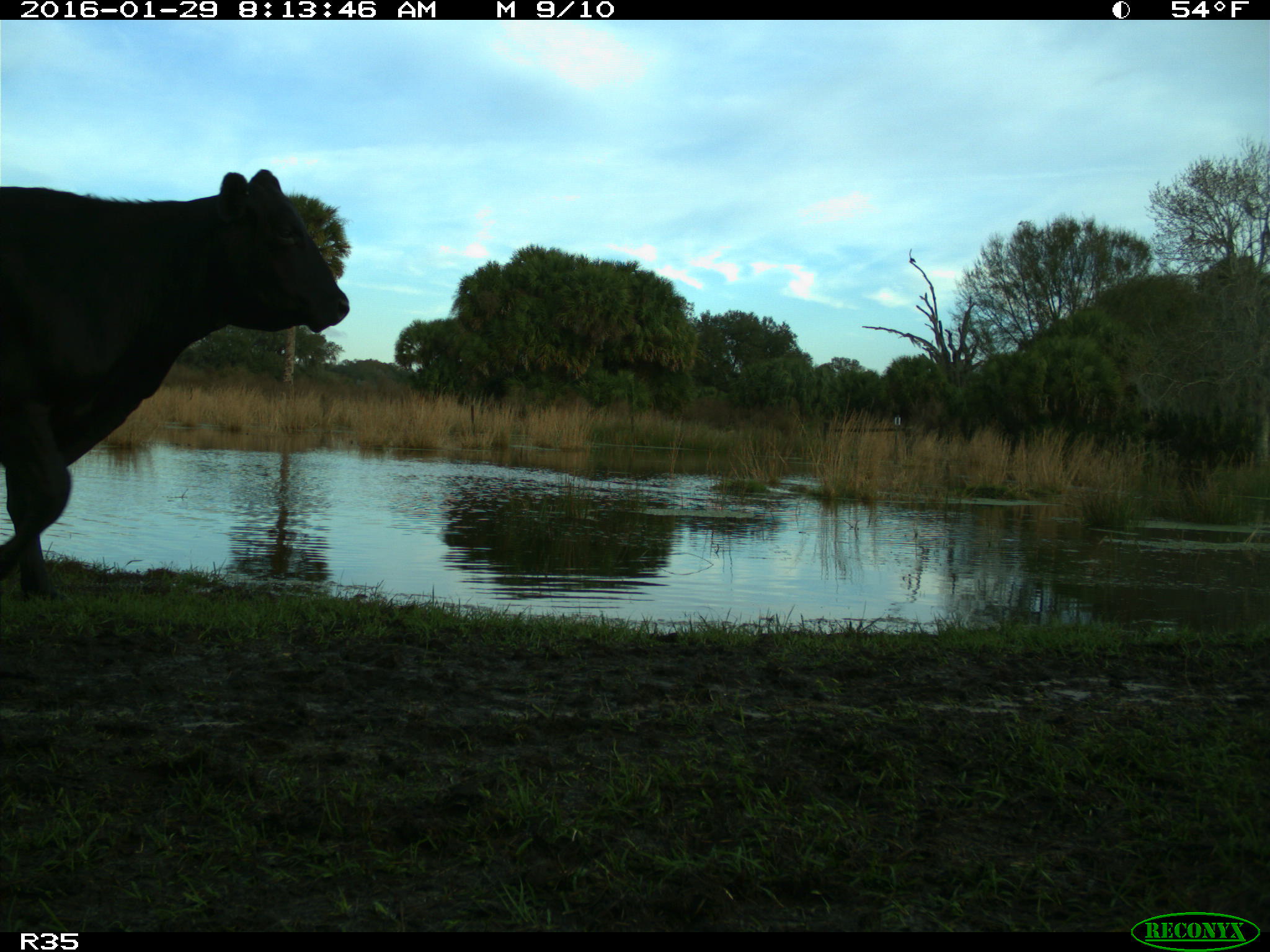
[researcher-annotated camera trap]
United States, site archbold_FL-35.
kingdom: Animalia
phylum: Chordata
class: Mammalia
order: Artiodactyla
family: Bovidae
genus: Bos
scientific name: Bos taurus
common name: domestic cow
Bos taurus (domestic cow).